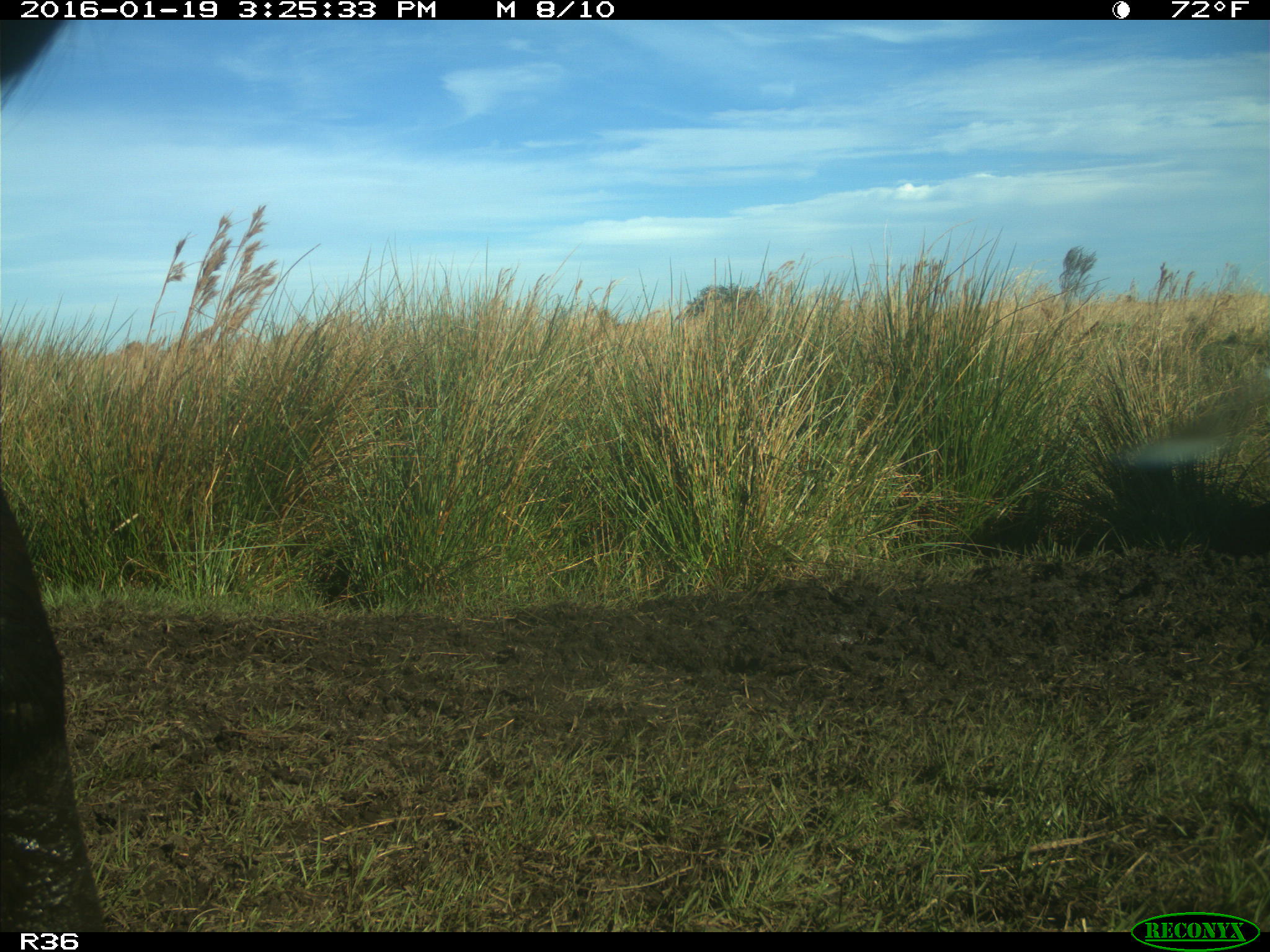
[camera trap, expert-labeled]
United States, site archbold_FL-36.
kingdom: Animalia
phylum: Chordata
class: Mammalia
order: Artiodactyla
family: Bovidae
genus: Bos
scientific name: Bos taurus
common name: domestic cow